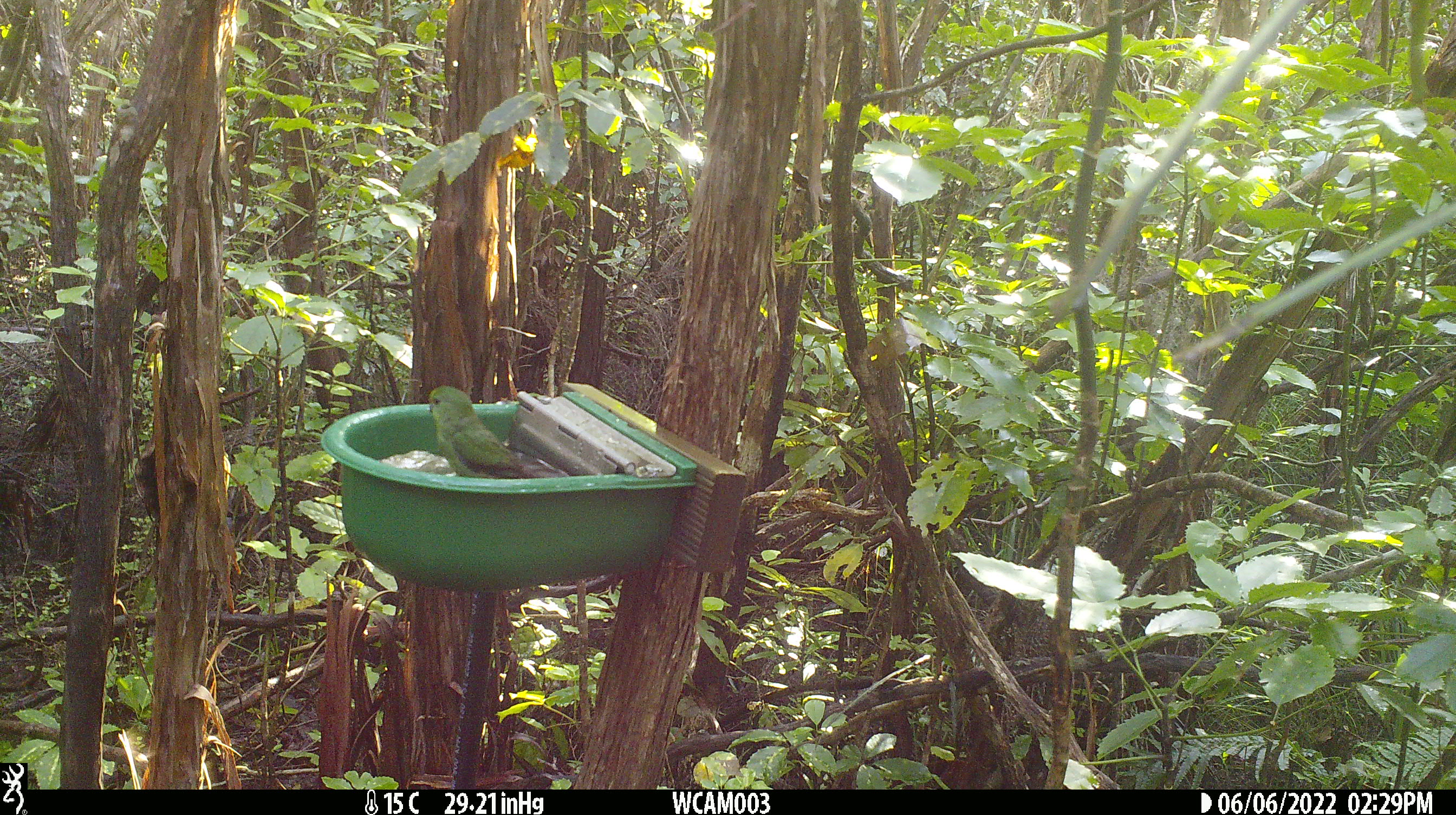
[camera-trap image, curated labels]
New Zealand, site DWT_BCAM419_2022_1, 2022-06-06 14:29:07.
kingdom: Animalia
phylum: Chordata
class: Aves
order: Psittaciformes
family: Psittaculidae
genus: Cyanoramphus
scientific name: Cyanoramphus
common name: parakeet